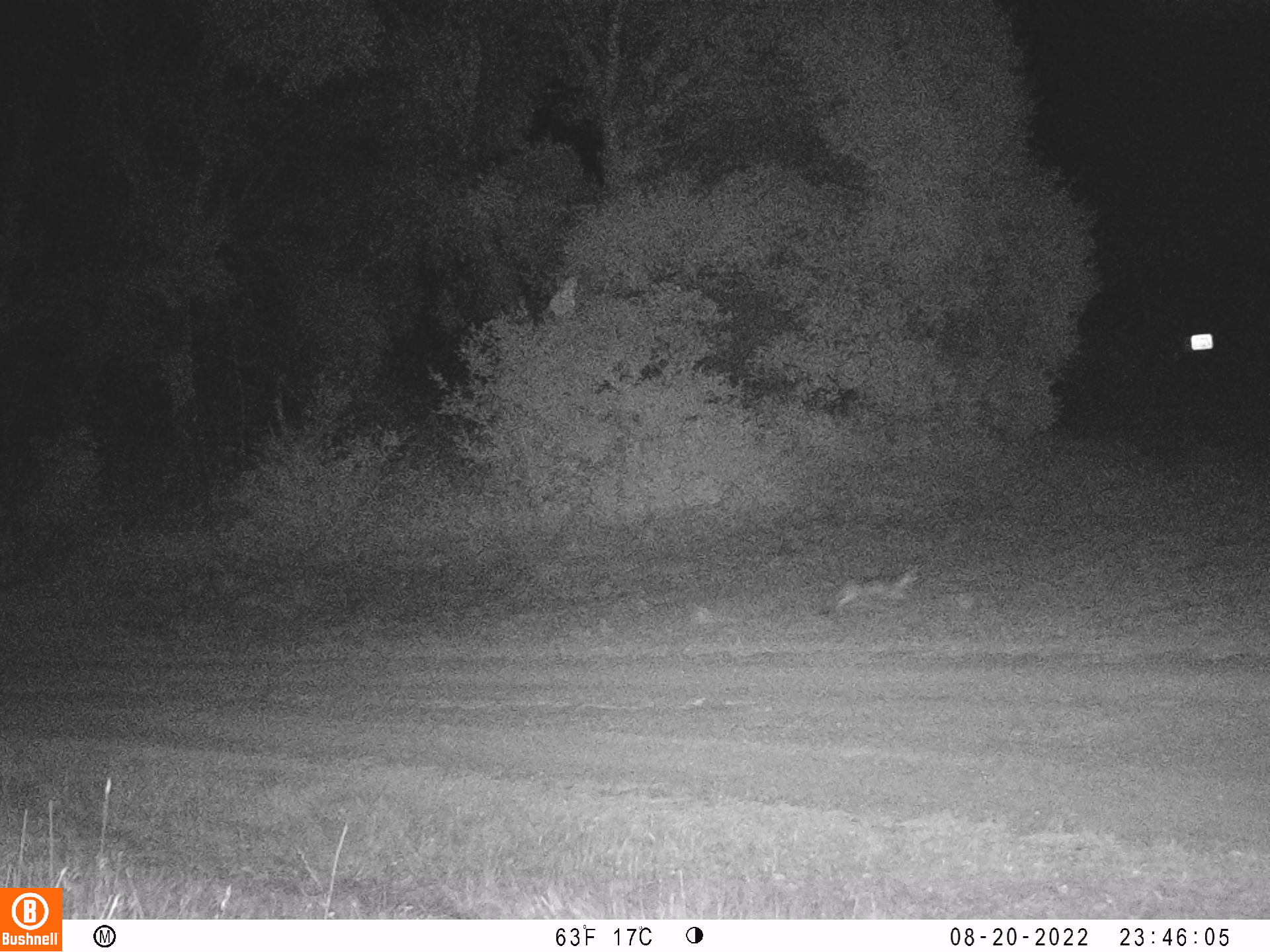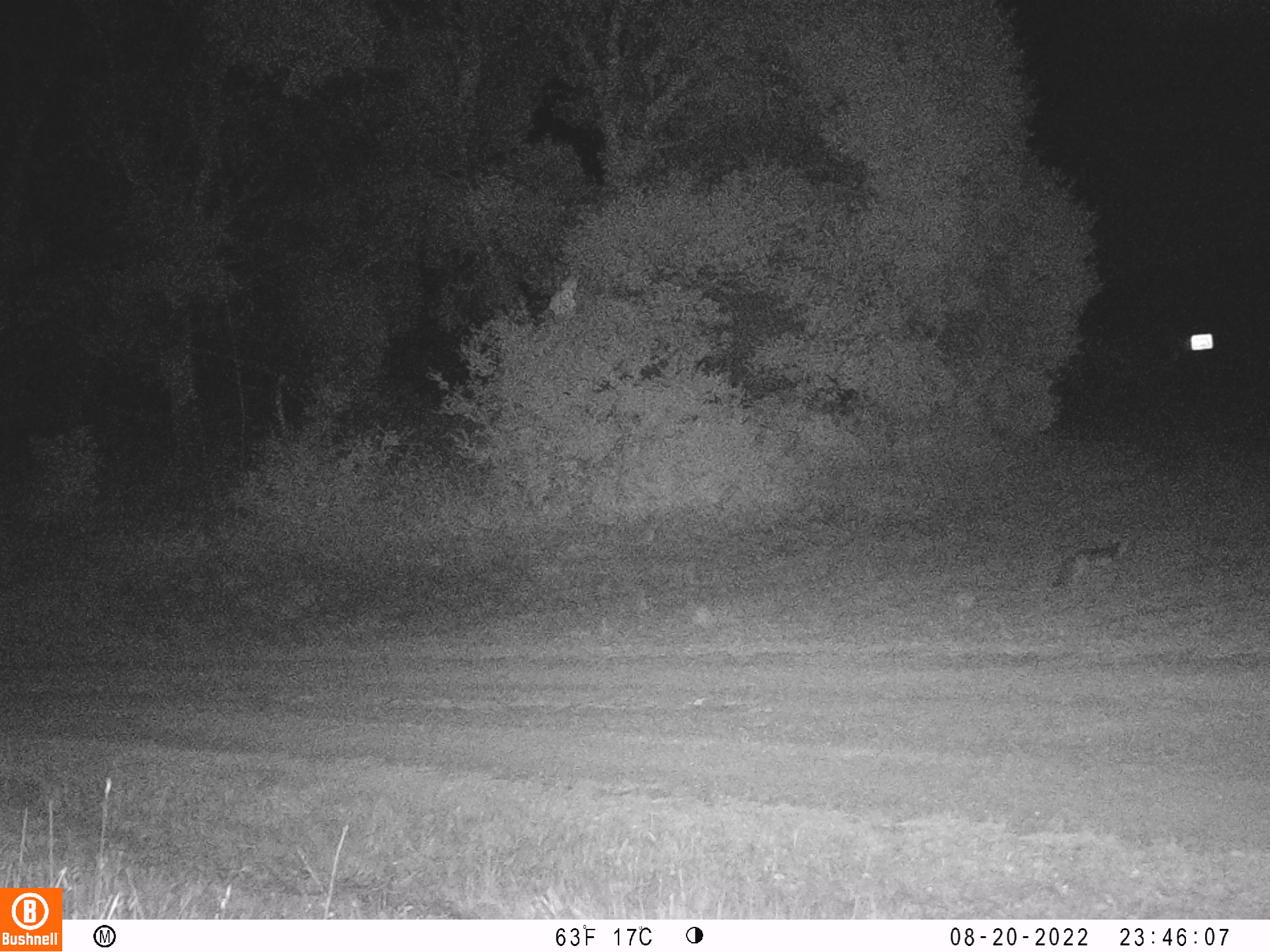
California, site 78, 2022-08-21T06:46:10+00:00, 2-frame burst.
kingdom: Animalia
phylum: Chordata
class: Mammalia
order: Carnivora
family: Canidae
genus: Urocyon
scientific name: Urocyon cinereoargenteus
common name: gray fox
Gray fox (Urocyon cinereoargenteus).